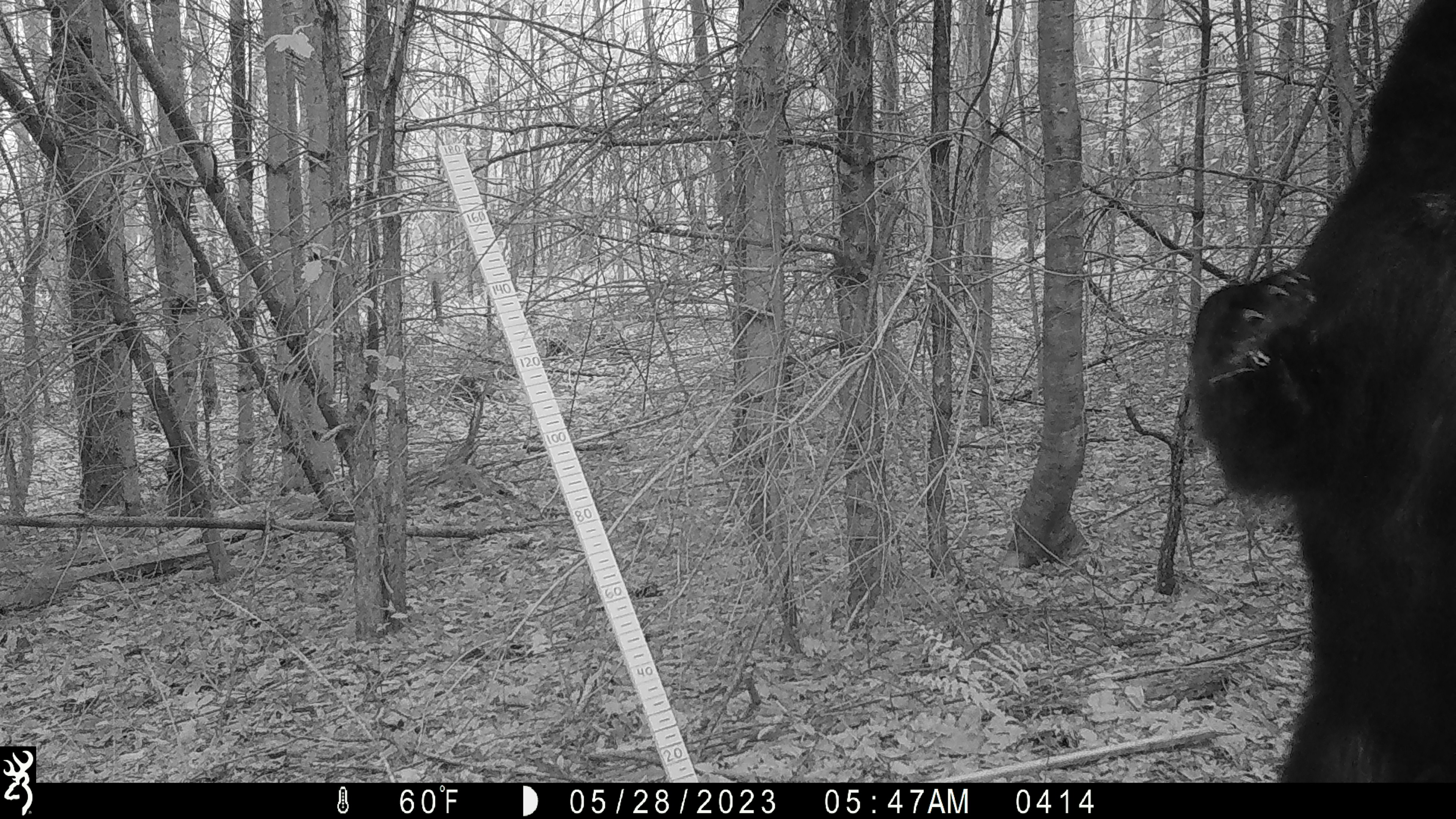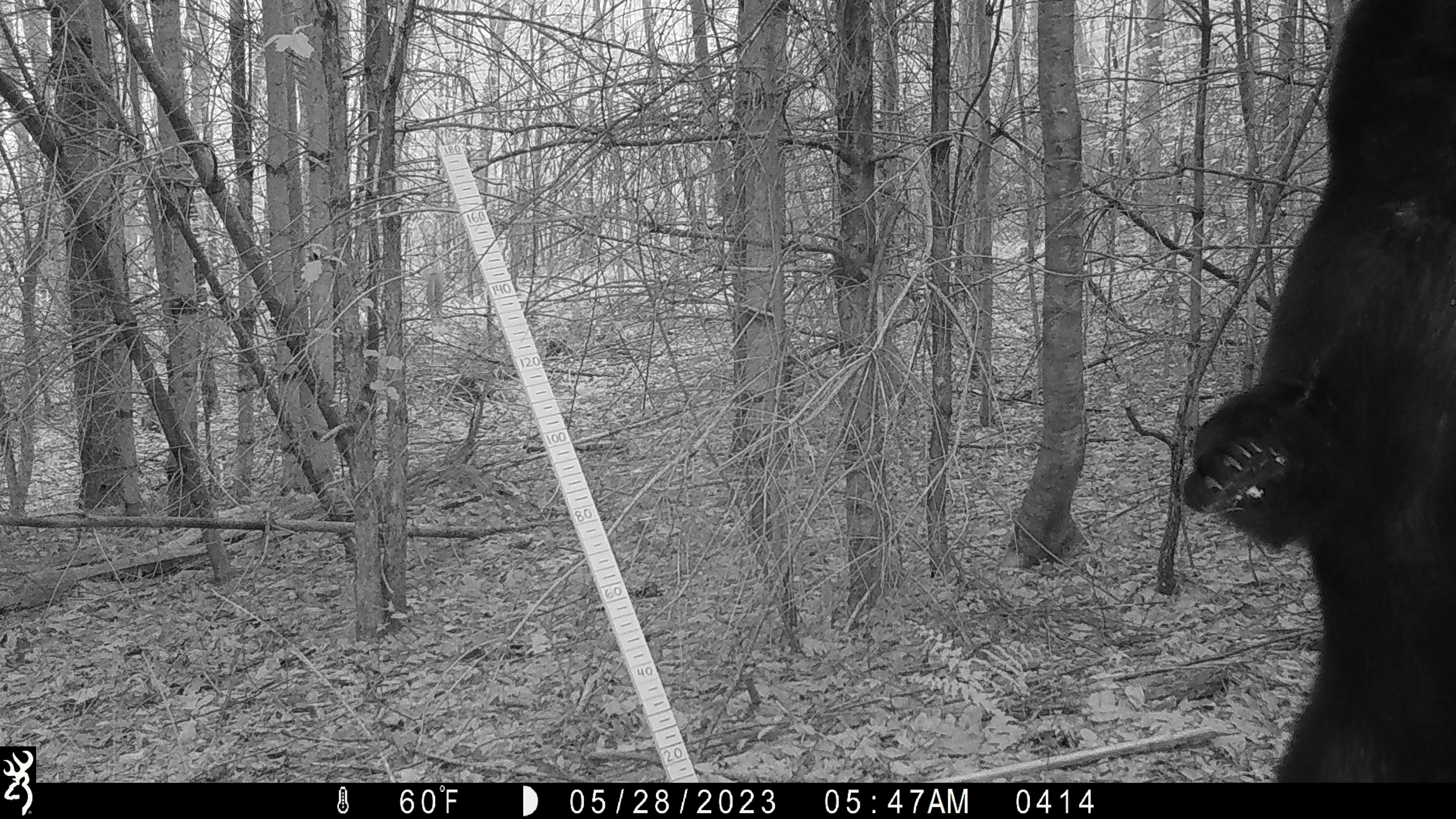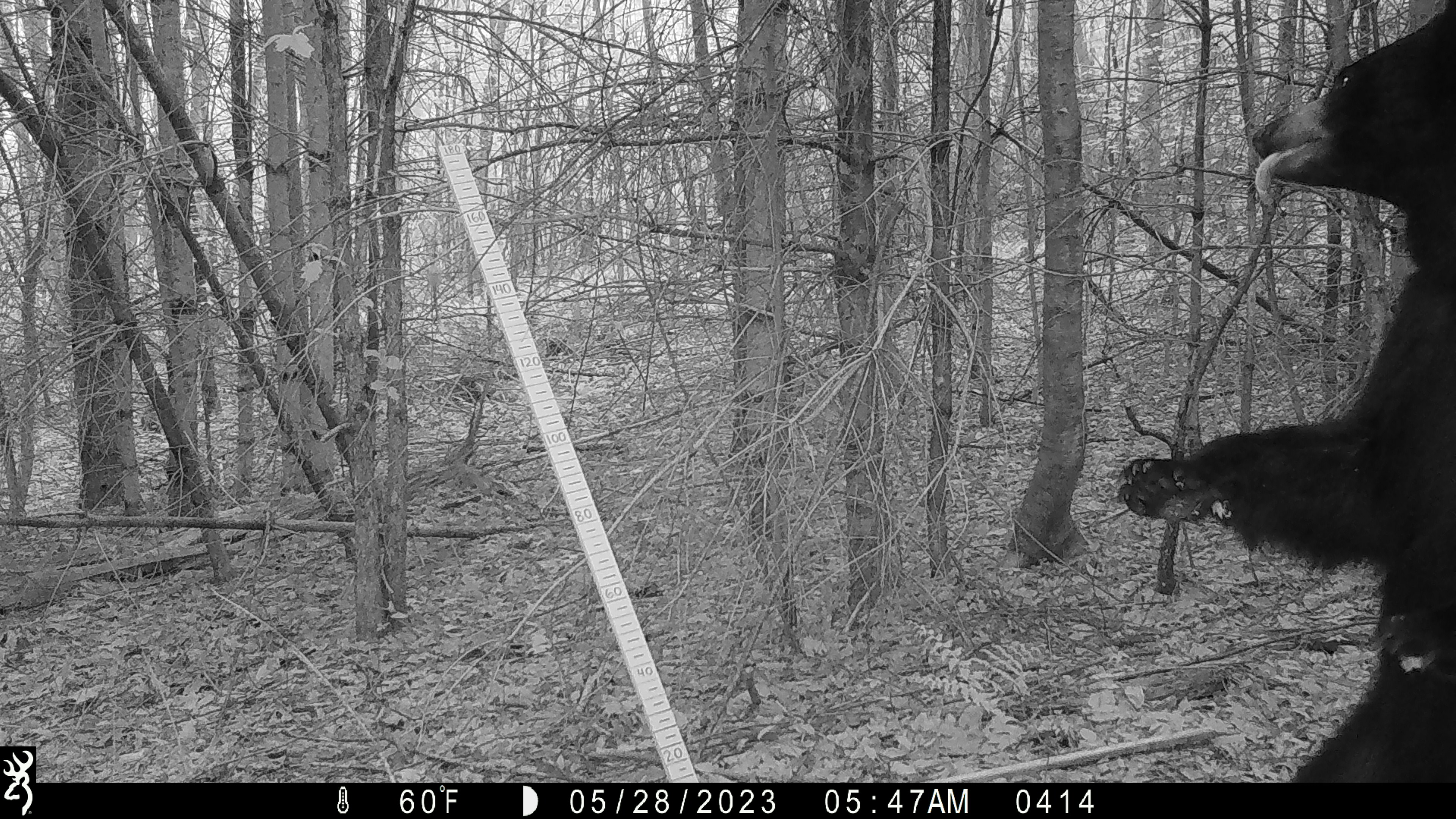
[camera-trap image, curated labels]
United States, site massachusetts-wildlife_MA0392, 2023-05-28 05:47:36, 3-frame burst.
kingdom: Animalia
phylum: Chordata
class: Mammalia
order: Carnivora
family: Ursidae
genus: Ursus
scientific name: Ursus americanus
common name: black bear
Black bear (Ursus americanus).